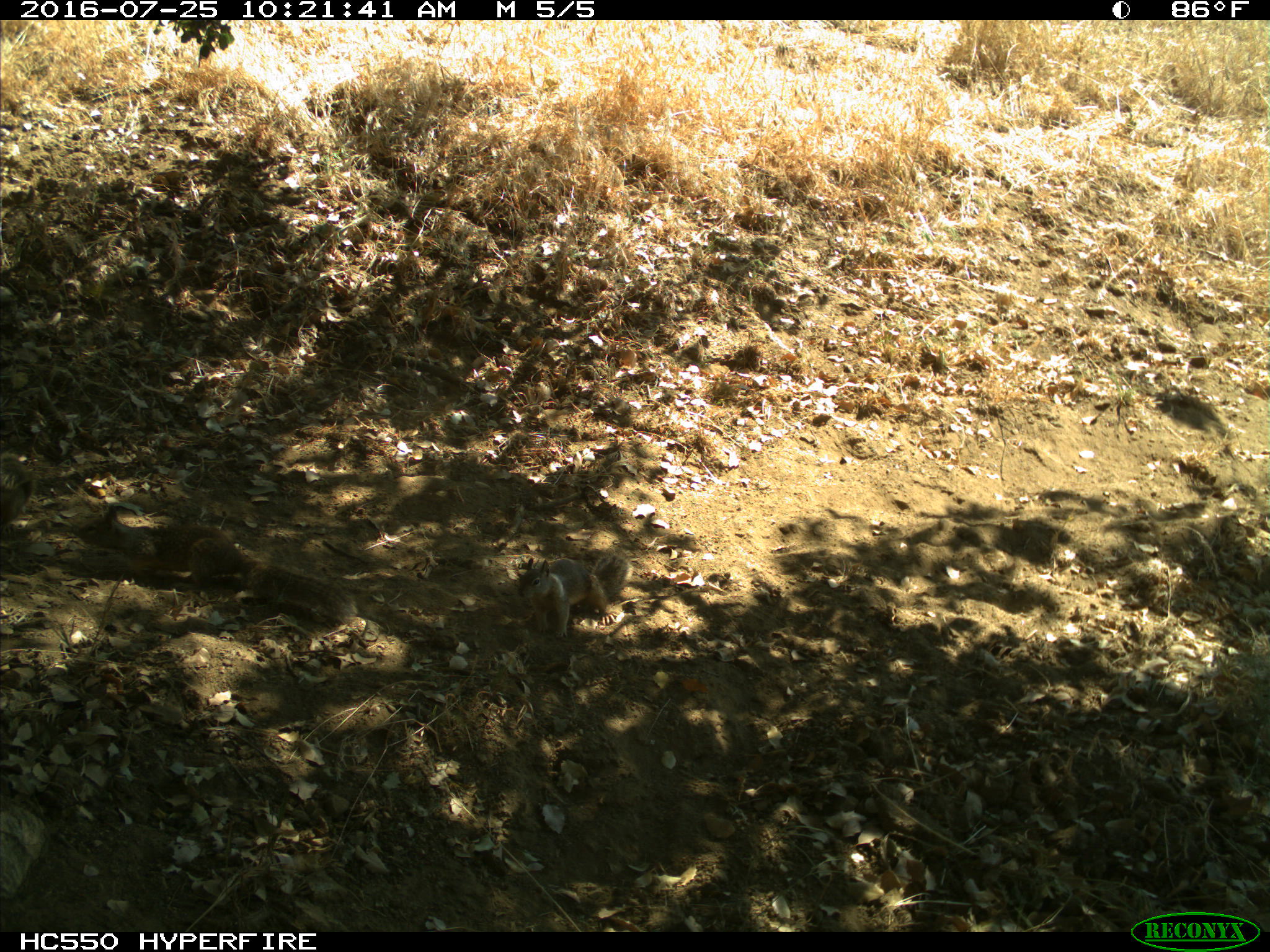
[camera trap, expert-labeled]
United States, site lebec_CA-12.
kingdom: Animalia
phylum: Chordata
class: Mammalia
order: Rodentia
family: Sciuridae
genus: Otospermophilus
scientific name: Otospermophilus beecheyi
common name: california ground squirrel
Otospermophilus beecheyi (california ground squirrel).